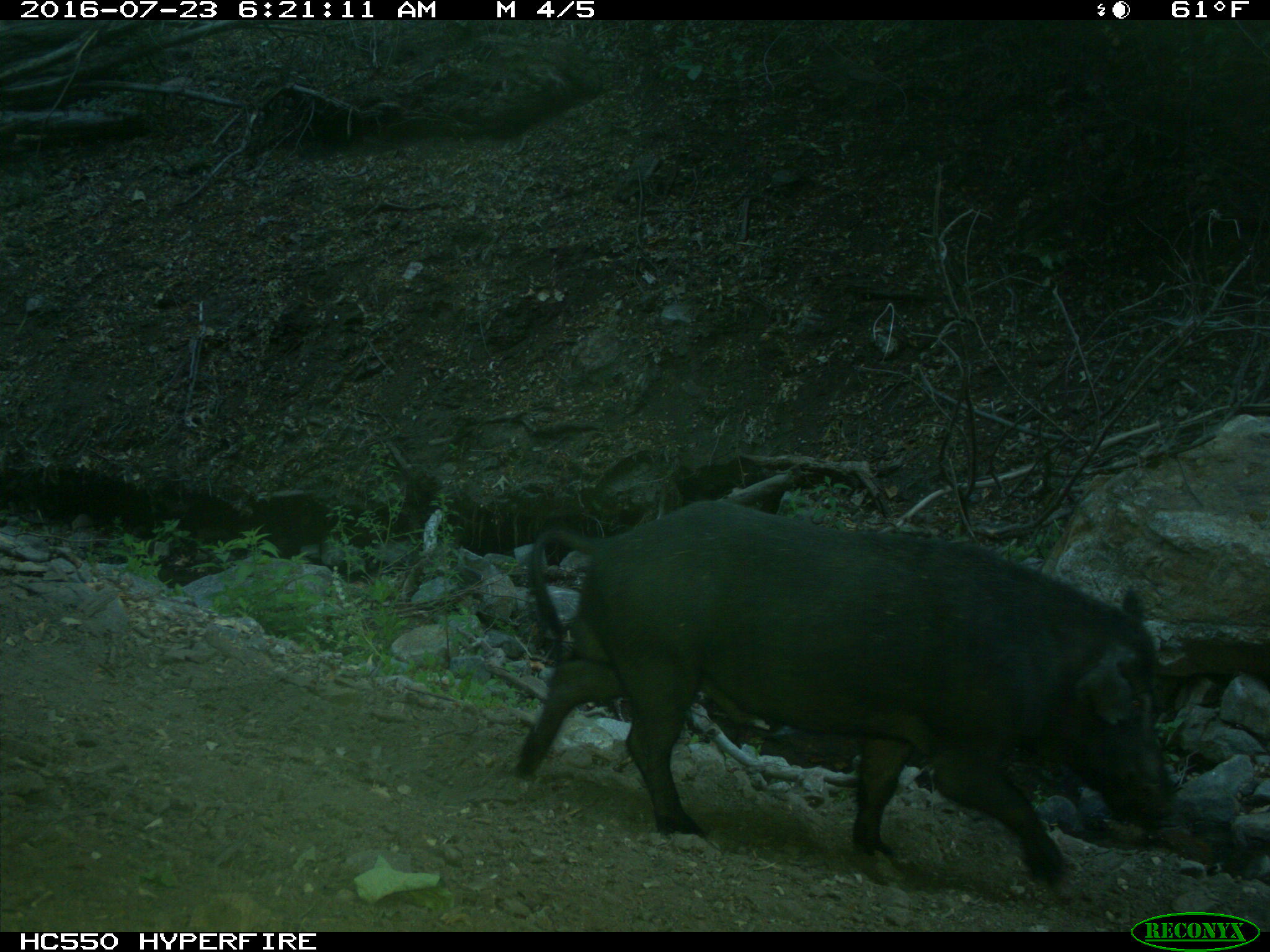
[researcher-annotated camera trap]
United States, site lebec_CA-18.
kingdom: Animalia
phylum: Chordata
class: Mammalia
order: Artiodactyla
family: Suidae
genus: Sus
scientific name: Sus scrofa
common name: wild boar